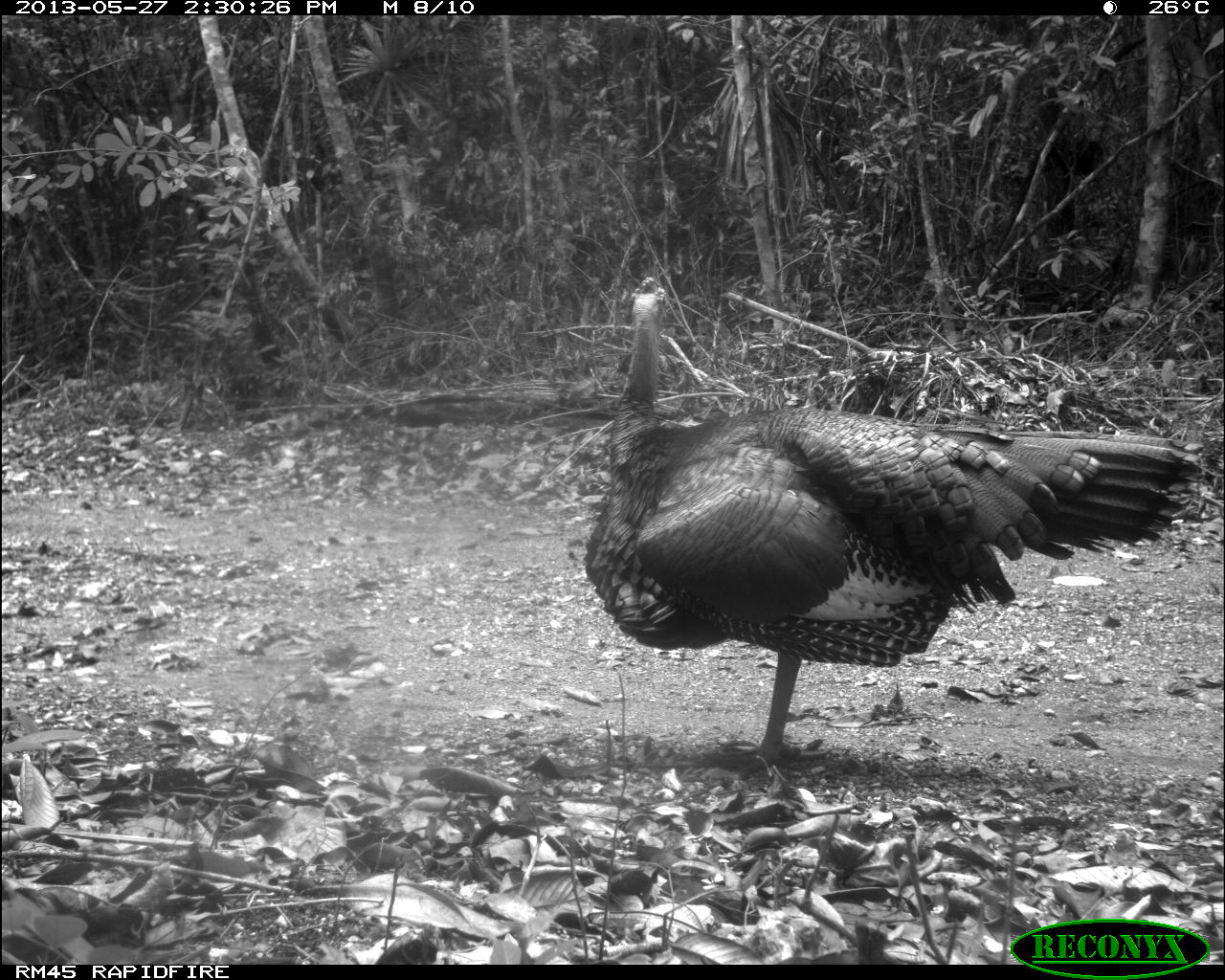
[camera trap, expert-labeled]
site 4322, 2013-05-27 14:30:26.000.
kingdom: Animalia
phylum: Chordata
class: Aves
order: Galliformes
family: Phasianidae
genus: Meleagris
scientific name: Meleagris ocellata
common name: ocellated turkey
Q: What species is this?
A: Meleagris ocellata (ocellated turkey).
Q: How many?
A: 1.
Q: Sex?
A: Male.